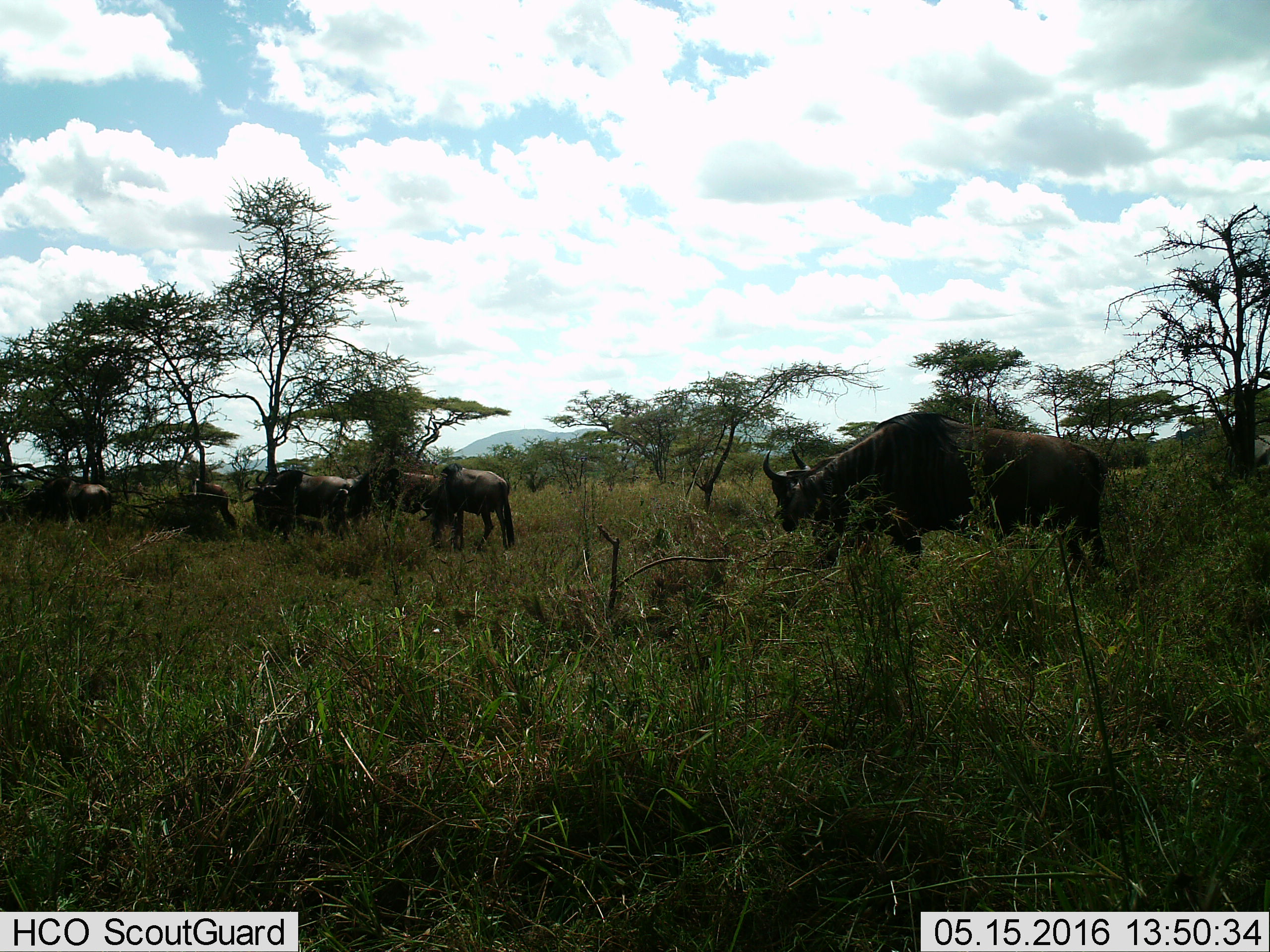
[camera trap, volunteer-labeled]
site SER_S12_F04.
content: unidentified animal